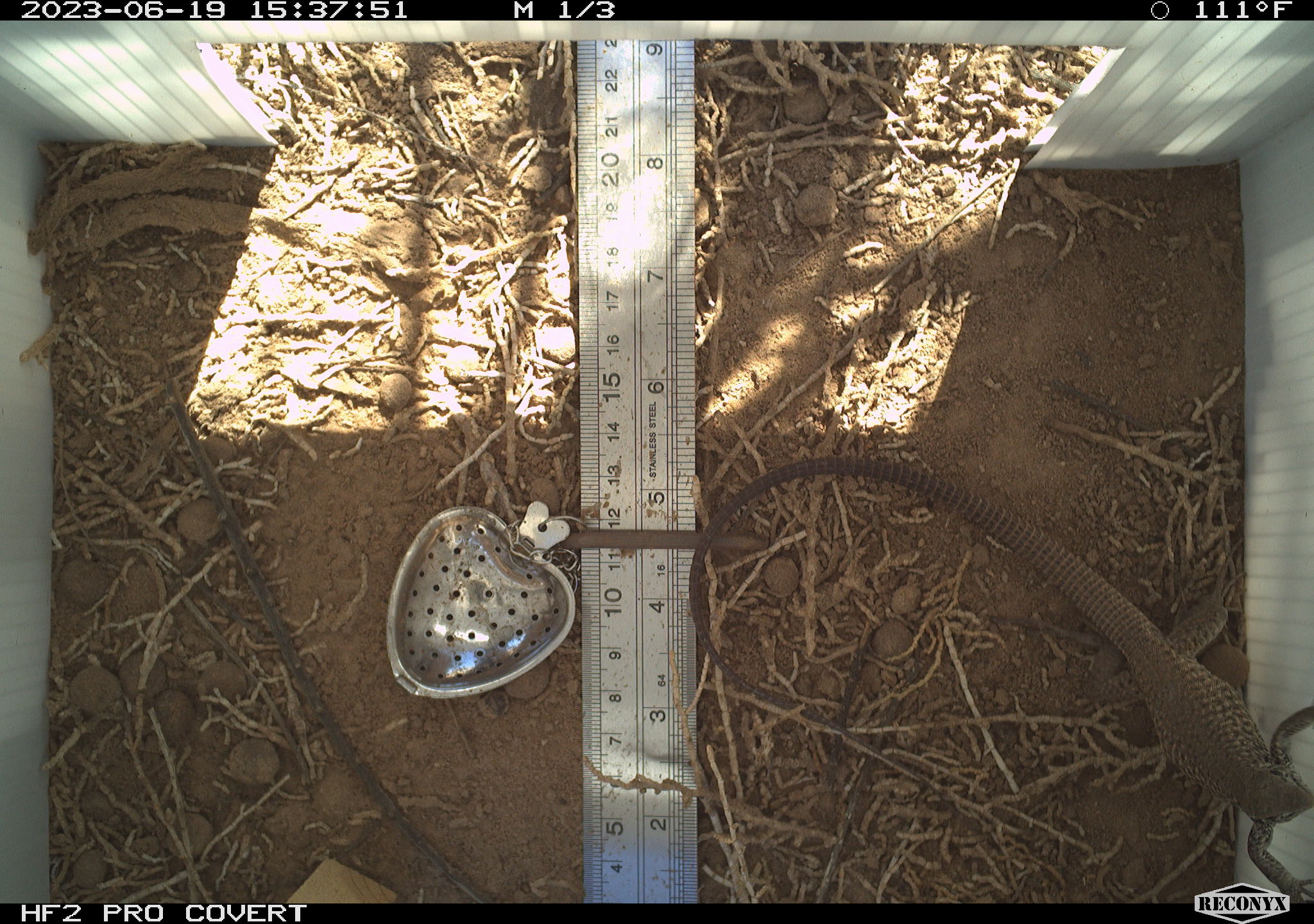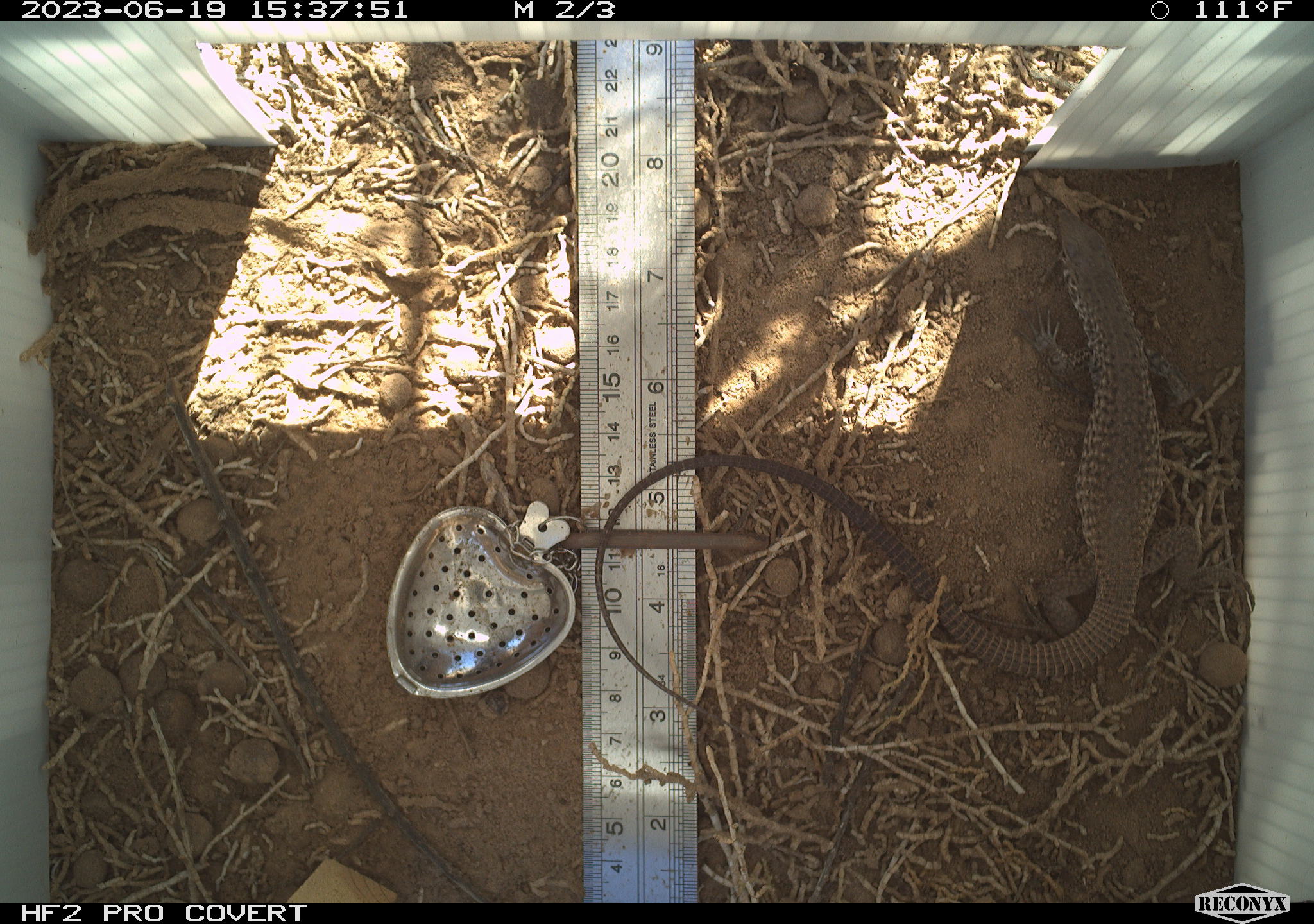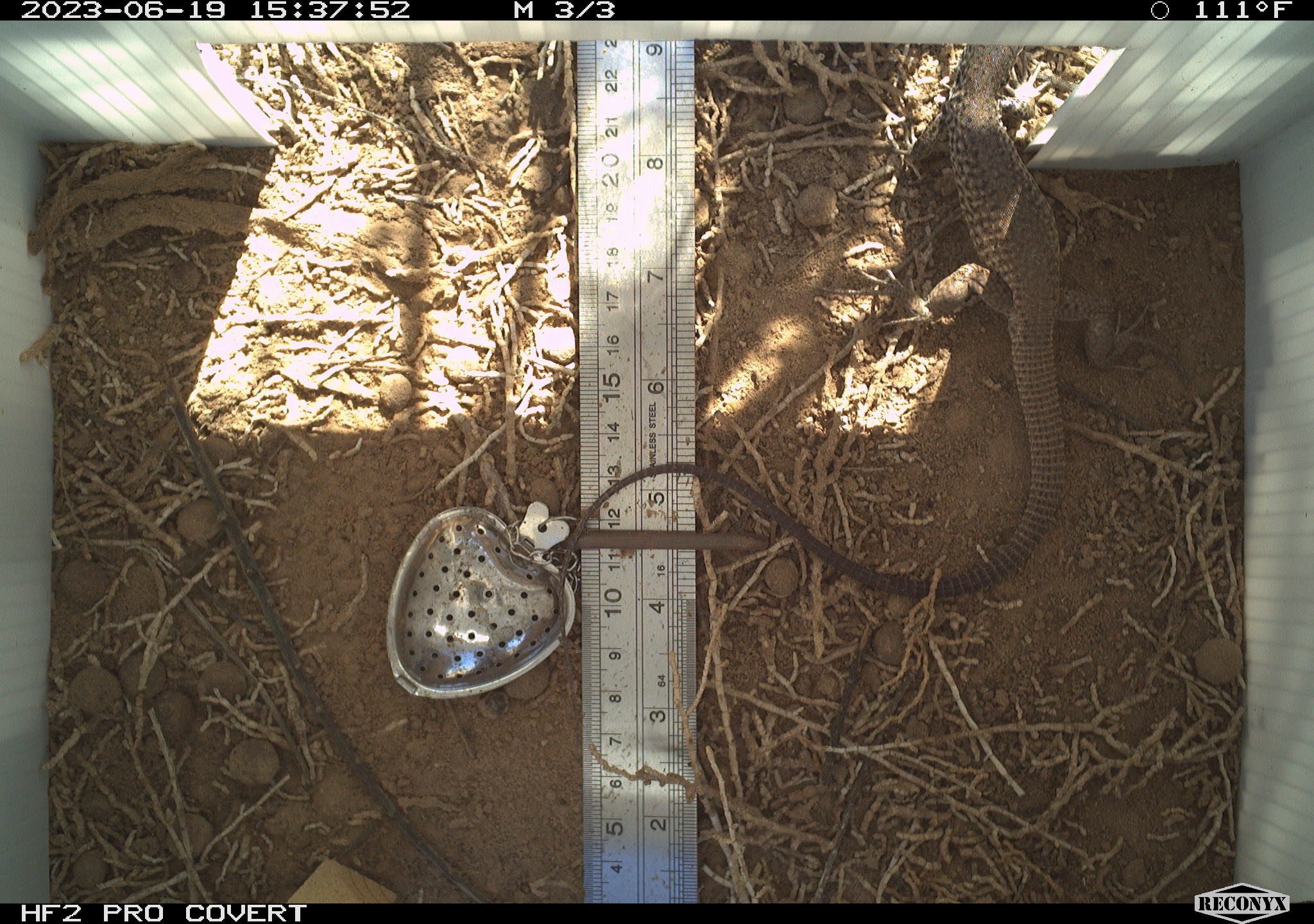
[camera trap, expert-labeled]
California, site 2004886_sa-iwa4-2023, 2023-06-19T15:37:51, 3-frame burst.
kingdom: Animalia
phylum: Chordata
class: Reptilia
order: Squamata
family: Teiidae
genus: Aspidoscelis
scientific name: Aspidoscelis tigris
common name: western whiptail